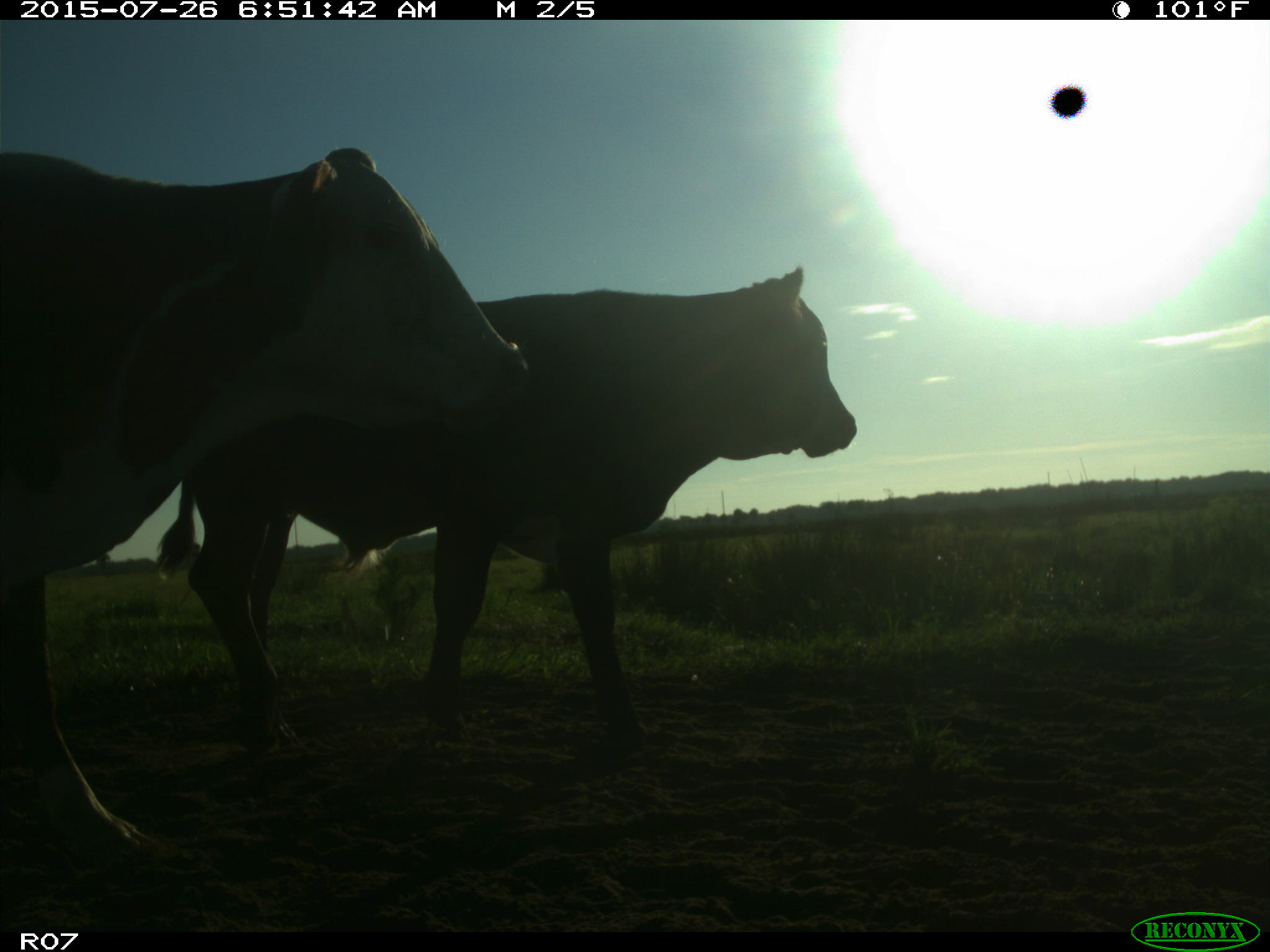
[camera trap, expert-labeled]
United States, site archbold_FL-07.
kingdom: Animalia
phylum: Chordata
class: Mammalia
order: Artiodactyla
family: Bovidae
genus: Bos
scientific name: Bos taurus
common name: domestic cow